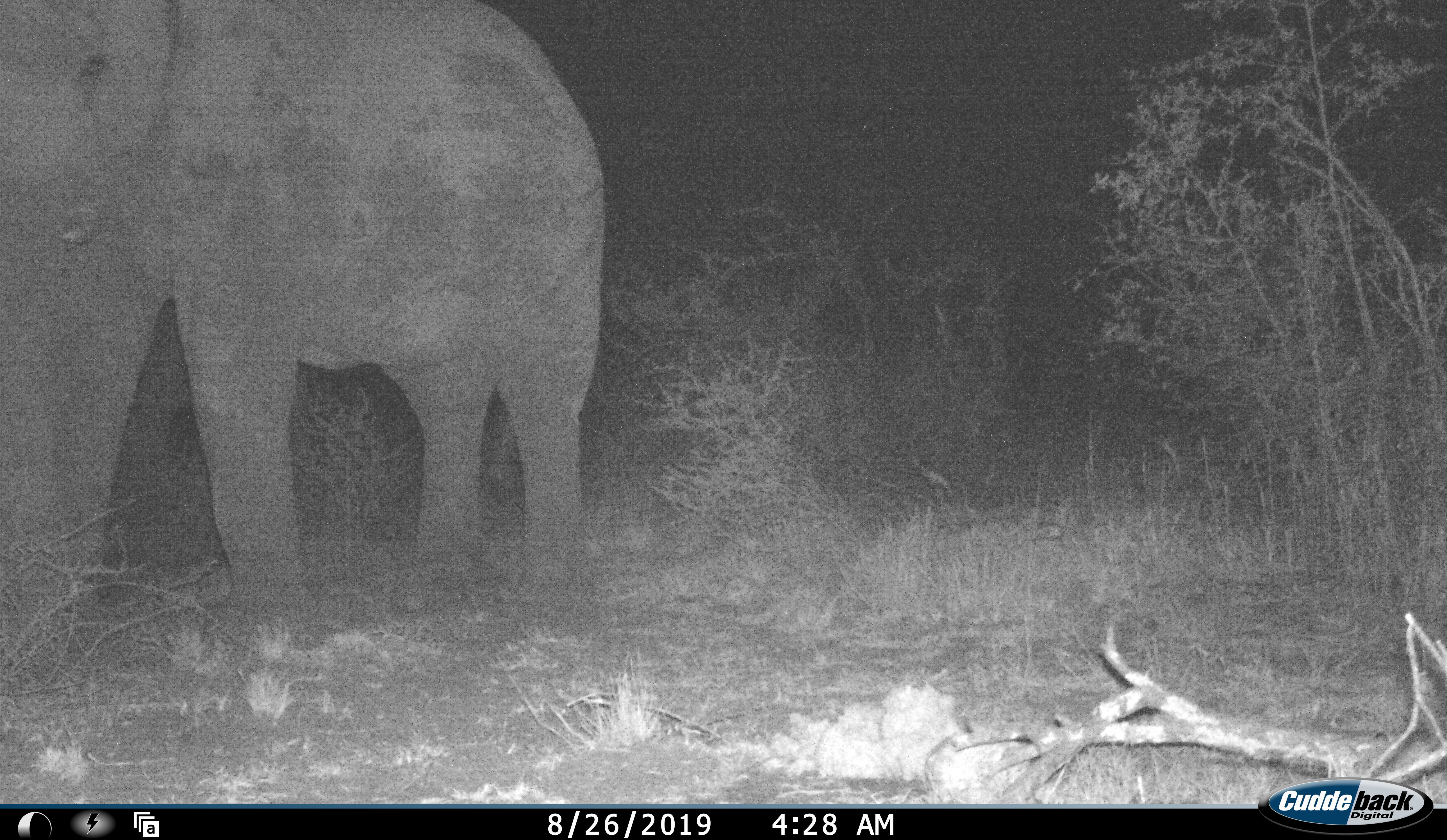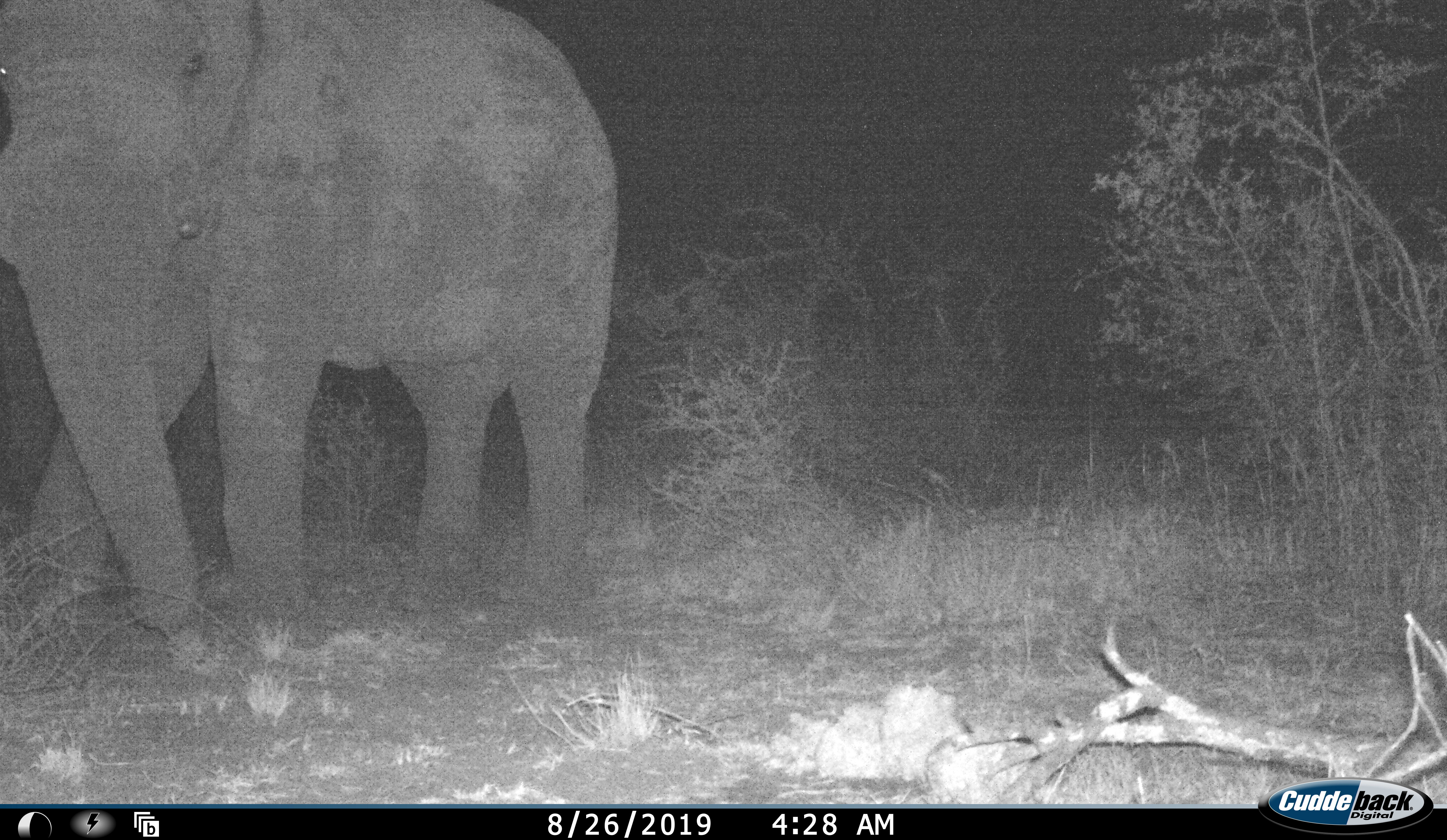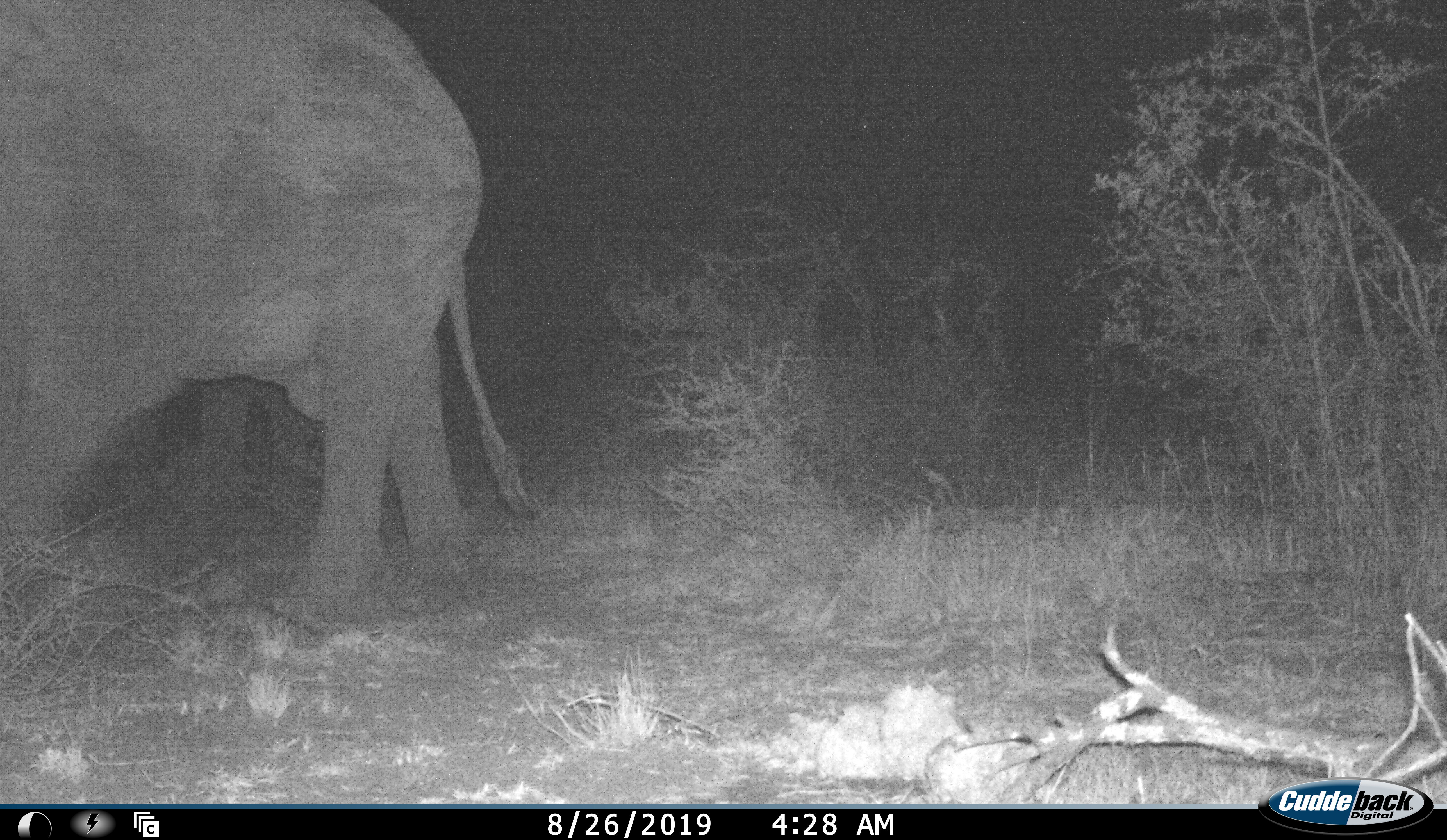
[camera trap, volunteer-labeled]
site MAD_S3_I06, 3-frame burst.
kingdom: Animalia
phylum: Chordata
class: Mammalia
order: Proboscidea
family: Elephantidae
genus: Loxodonta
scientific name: Loxodonta africana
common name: african bush elephant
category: elephant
Elephant (african bush elephant) (Loxodonta africana), count 1. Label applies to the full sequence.